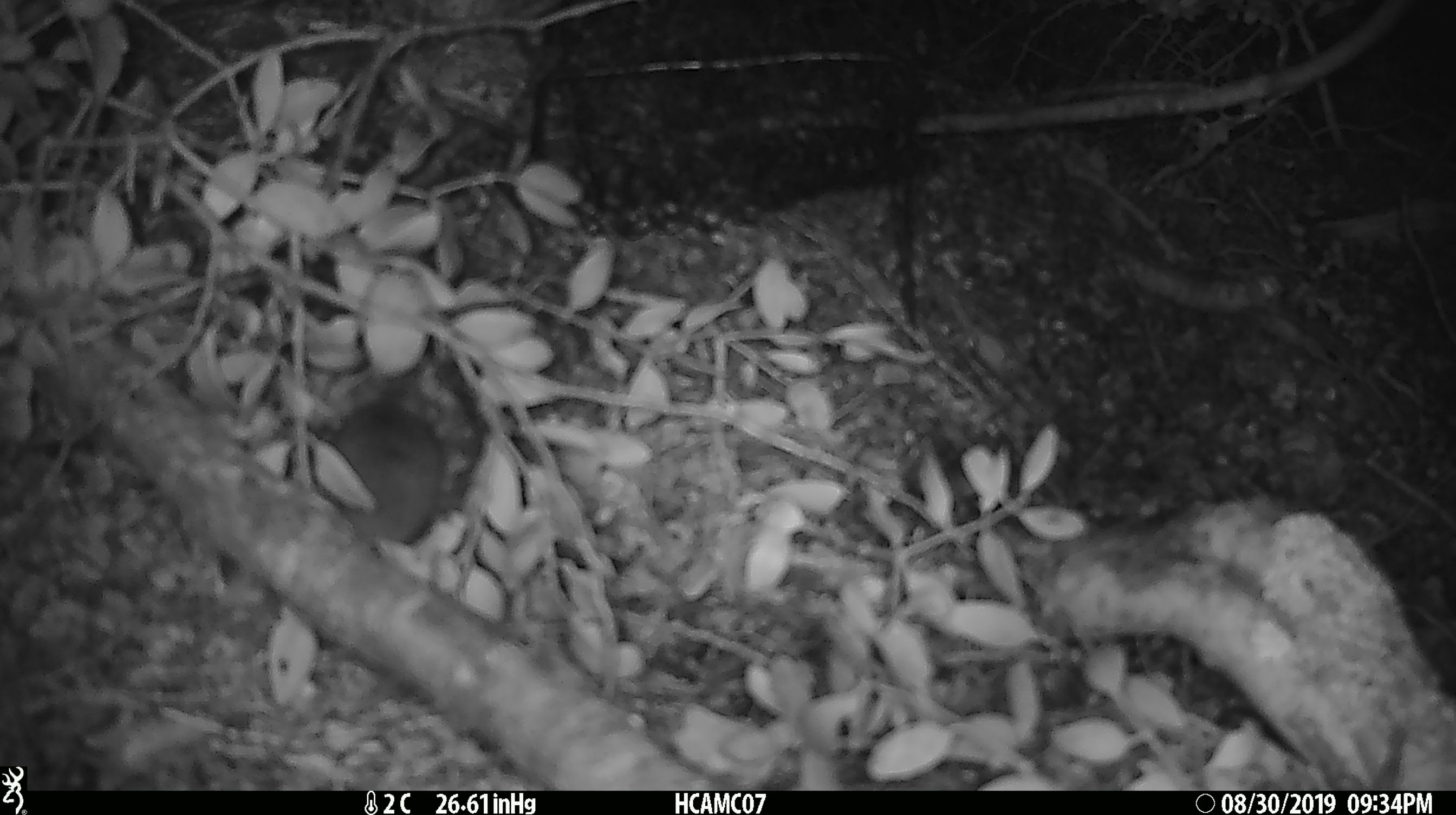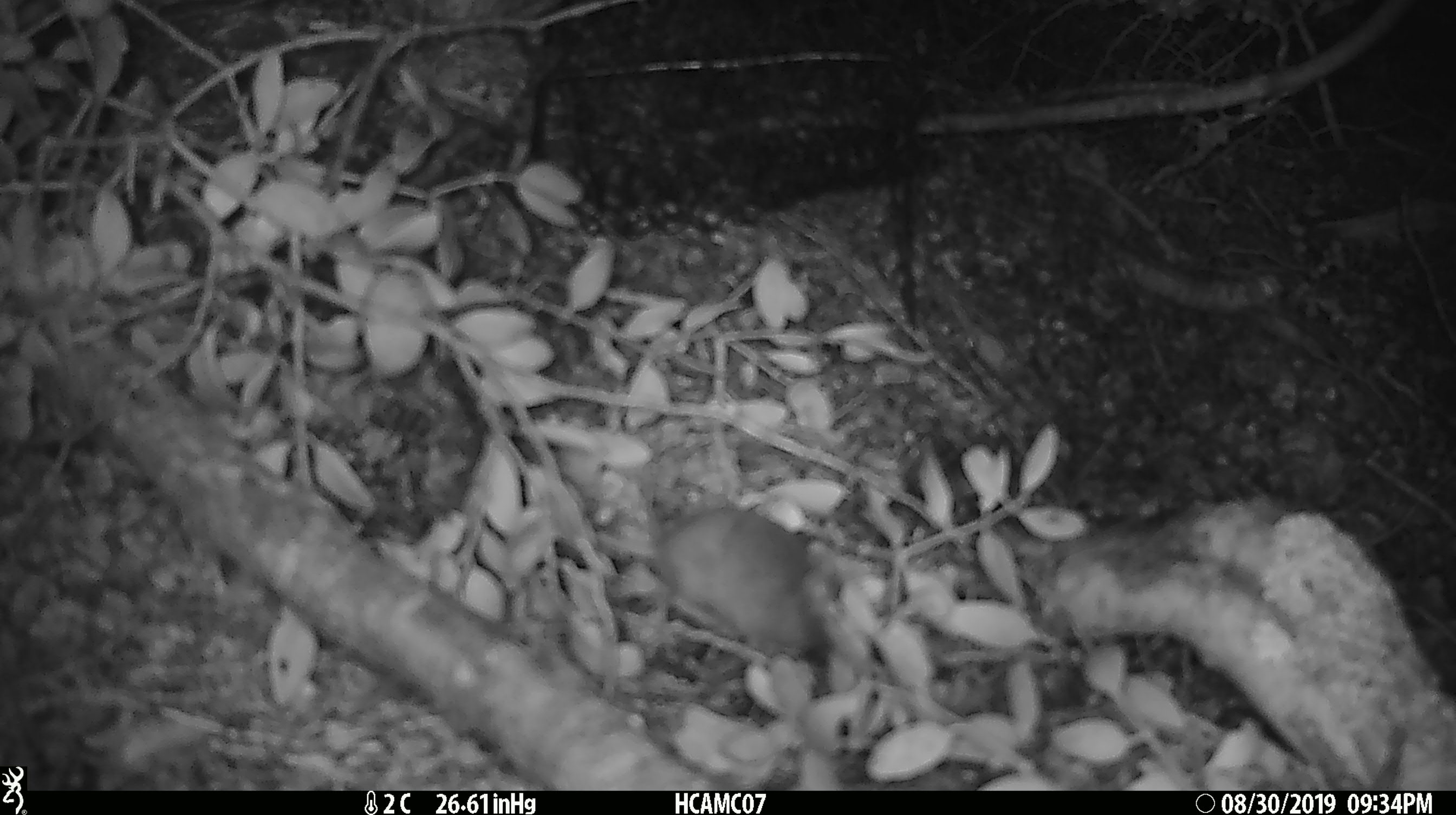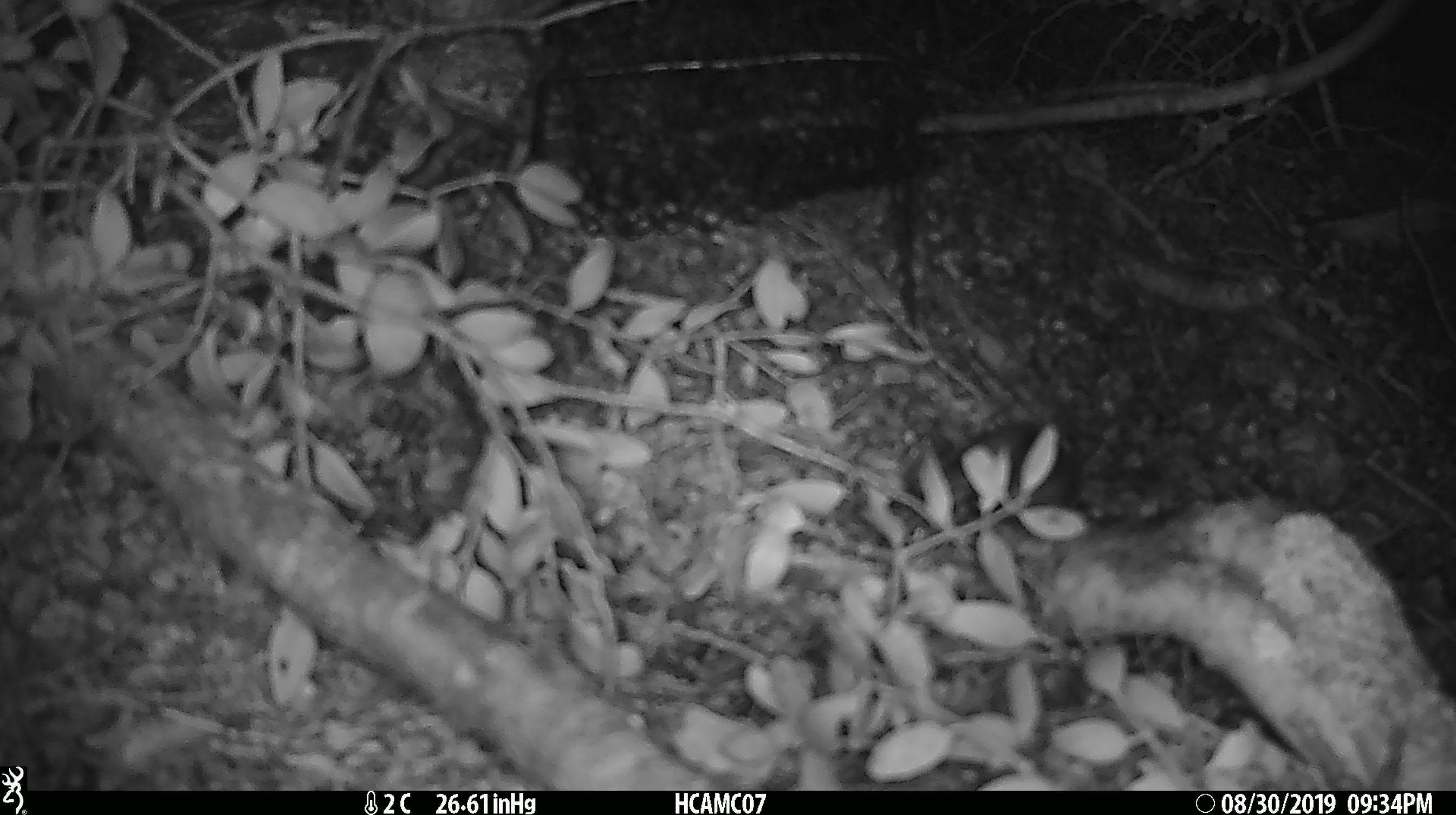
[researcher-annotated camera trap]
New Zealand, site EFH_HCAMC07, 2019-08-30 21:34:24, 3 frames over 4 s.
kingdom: Animalia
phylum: Chordata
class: Mammalia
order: Rodentia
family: Muridae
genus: Mus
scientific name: Mus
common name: mouse